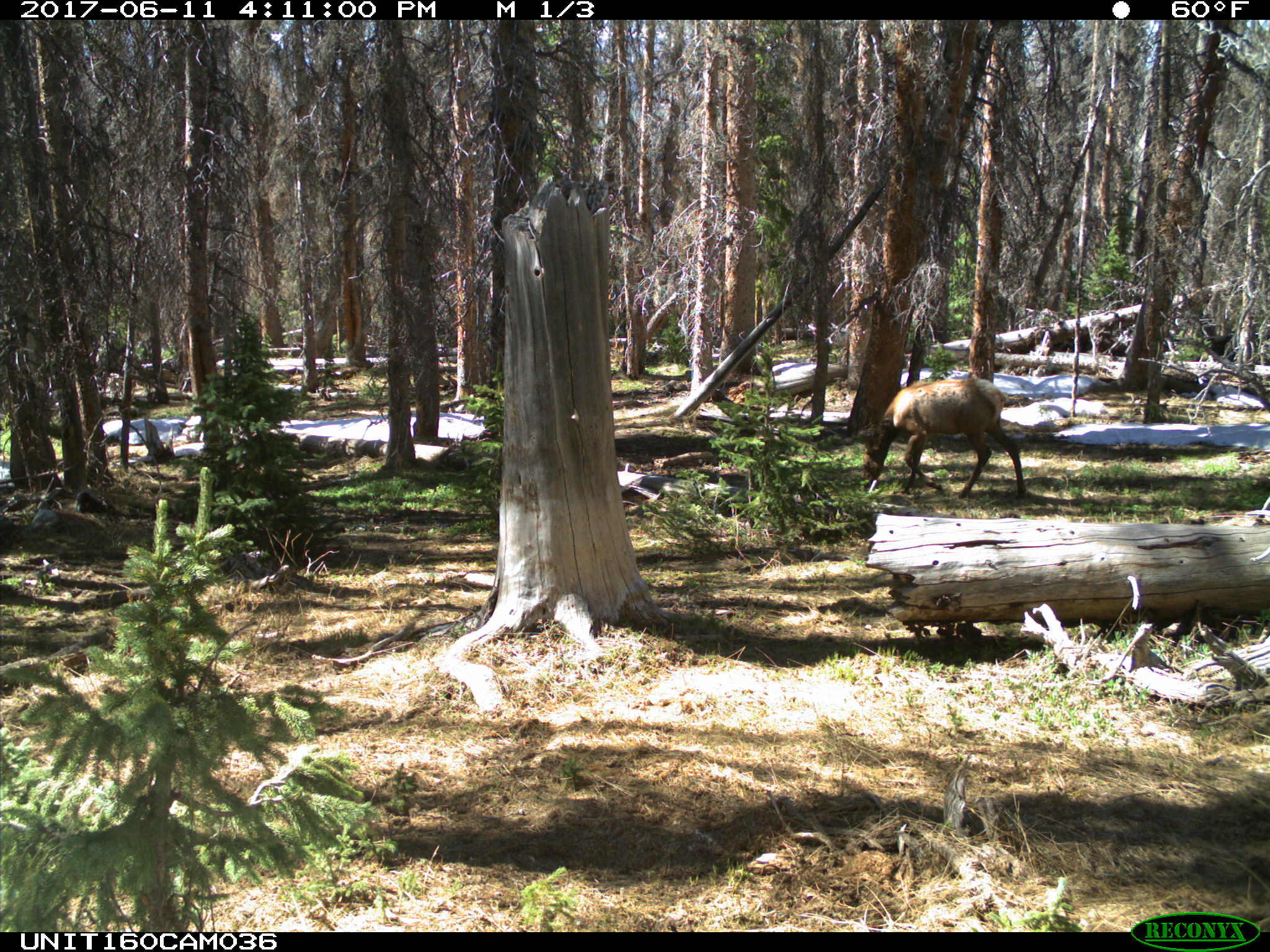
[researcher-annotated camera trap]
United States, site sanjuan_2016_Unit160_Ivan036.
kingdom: Animalia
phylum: Chordata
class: Mammalia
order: Artiodactyla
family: Cervidae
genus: Cervus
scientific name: Cervus elaphus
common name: red deer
Cervus elaphus (red deer).